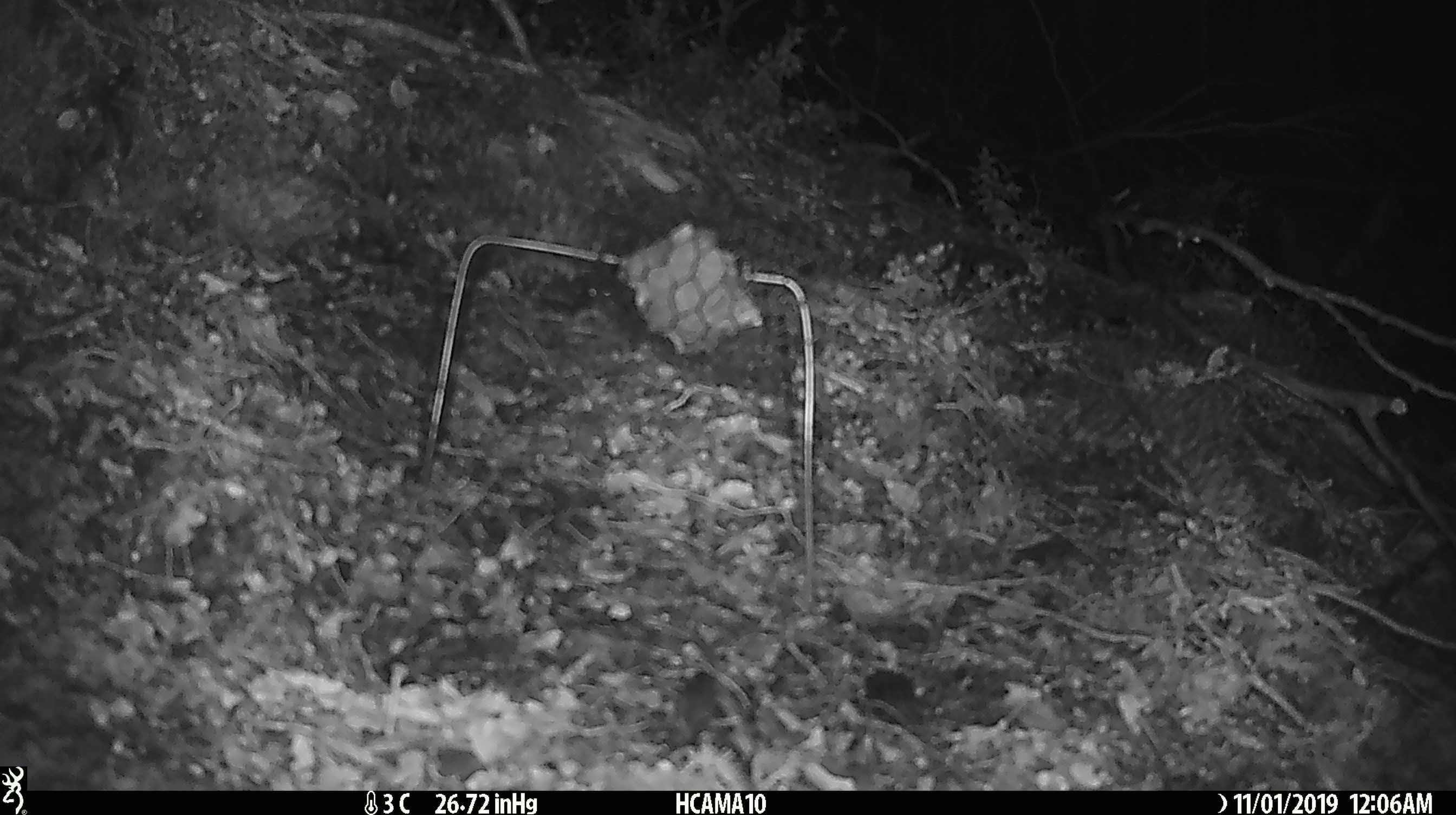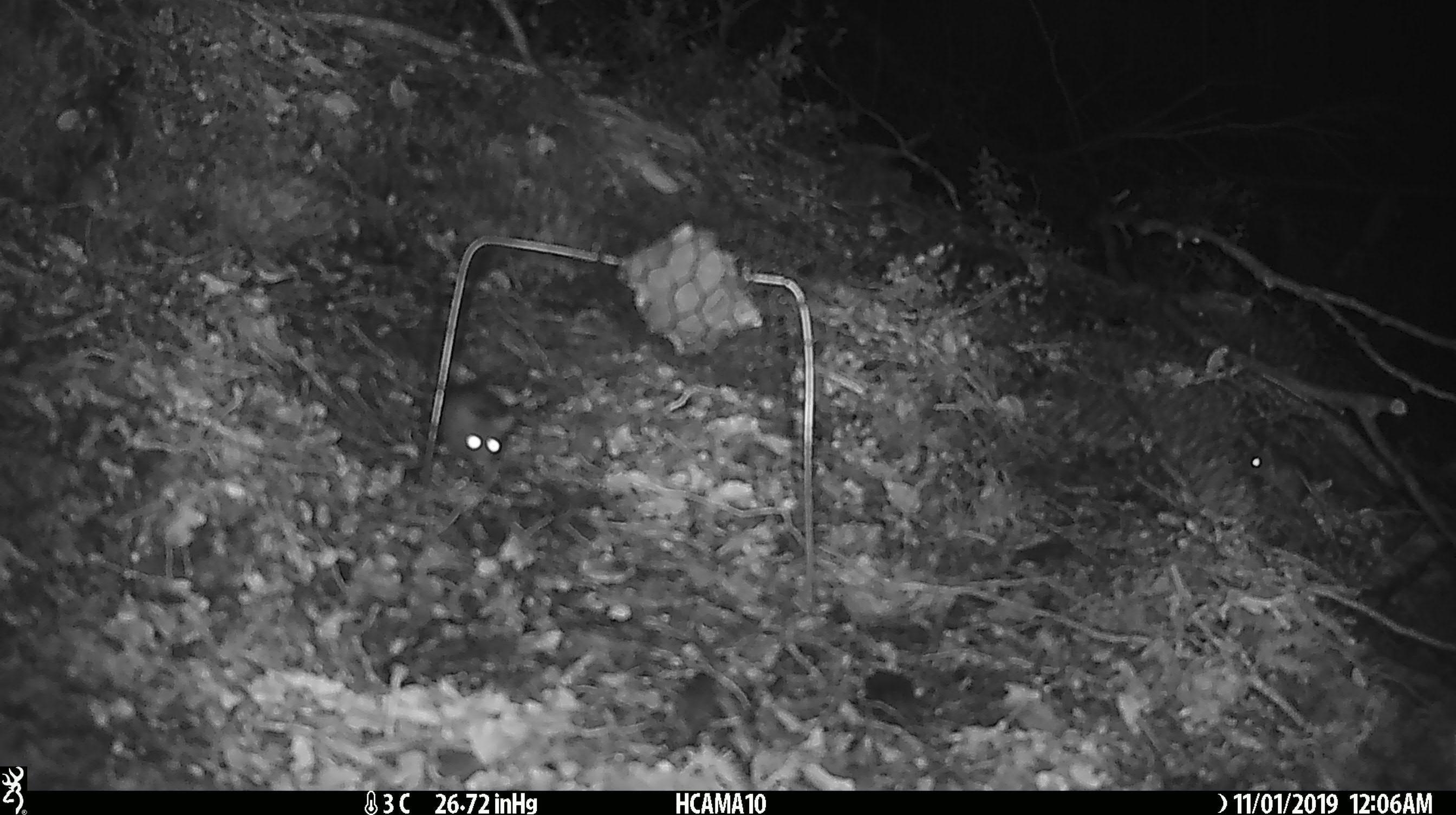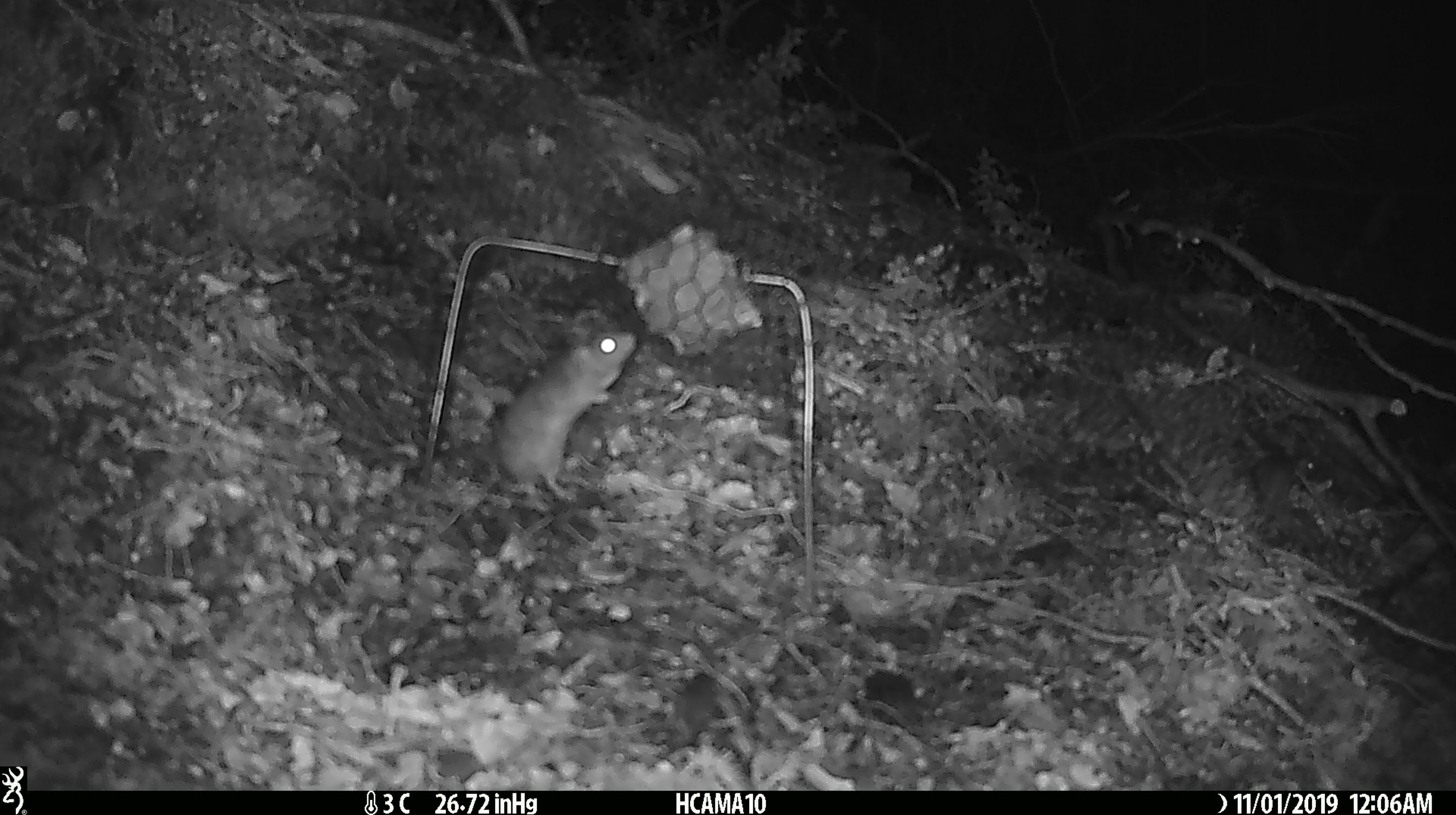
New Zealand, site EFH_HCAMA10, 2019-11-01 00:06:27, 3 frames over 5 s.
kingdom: Animalia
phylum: Chordata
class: Mammalia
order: Rodentia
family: Muridae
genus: Mus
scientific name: Mus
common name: mouse